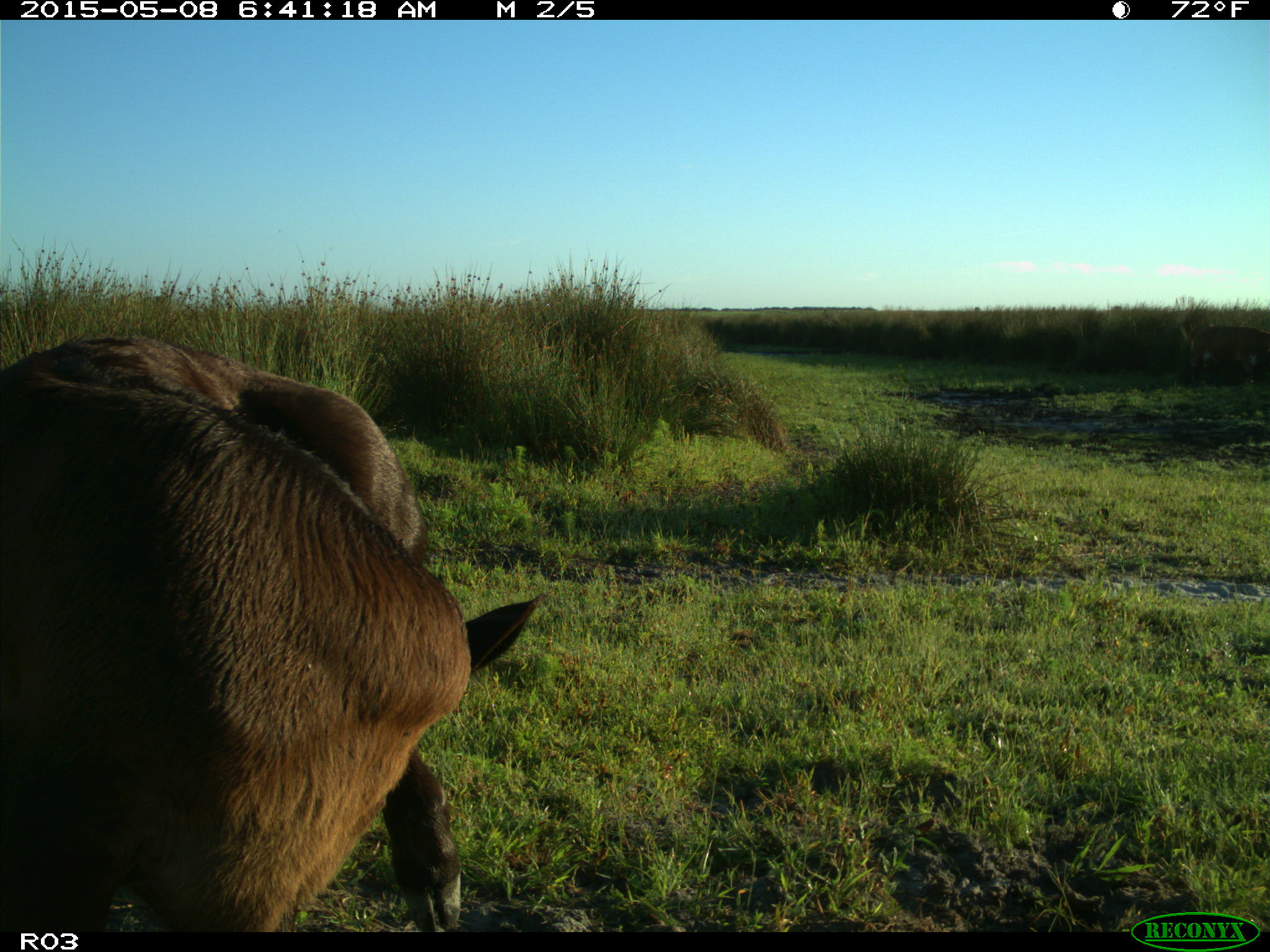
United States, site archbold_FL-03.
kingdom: Animalia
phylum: Chordata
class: Mammalia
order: Artiodactyla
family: Bovidae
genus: Bos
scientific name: Bos taurus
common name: domestic cow